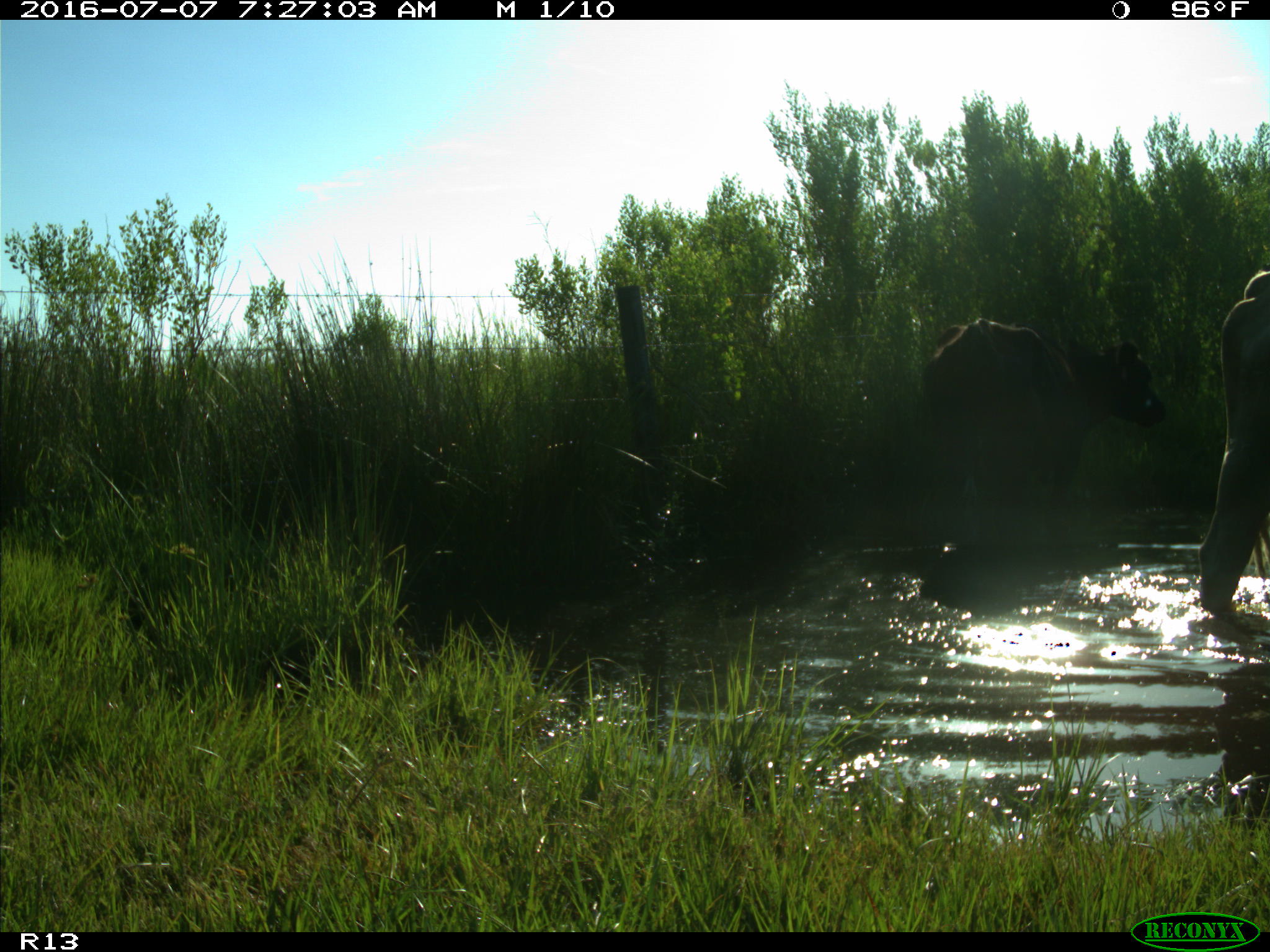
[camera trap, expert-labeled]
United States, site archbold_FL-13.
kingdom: Animalia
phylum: Chordata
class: Mammalia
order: Artiodactyla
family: Bovidae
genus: Bos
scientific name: Bos taurus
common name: domestic cow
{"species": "Bos taurus (domestic cow)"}